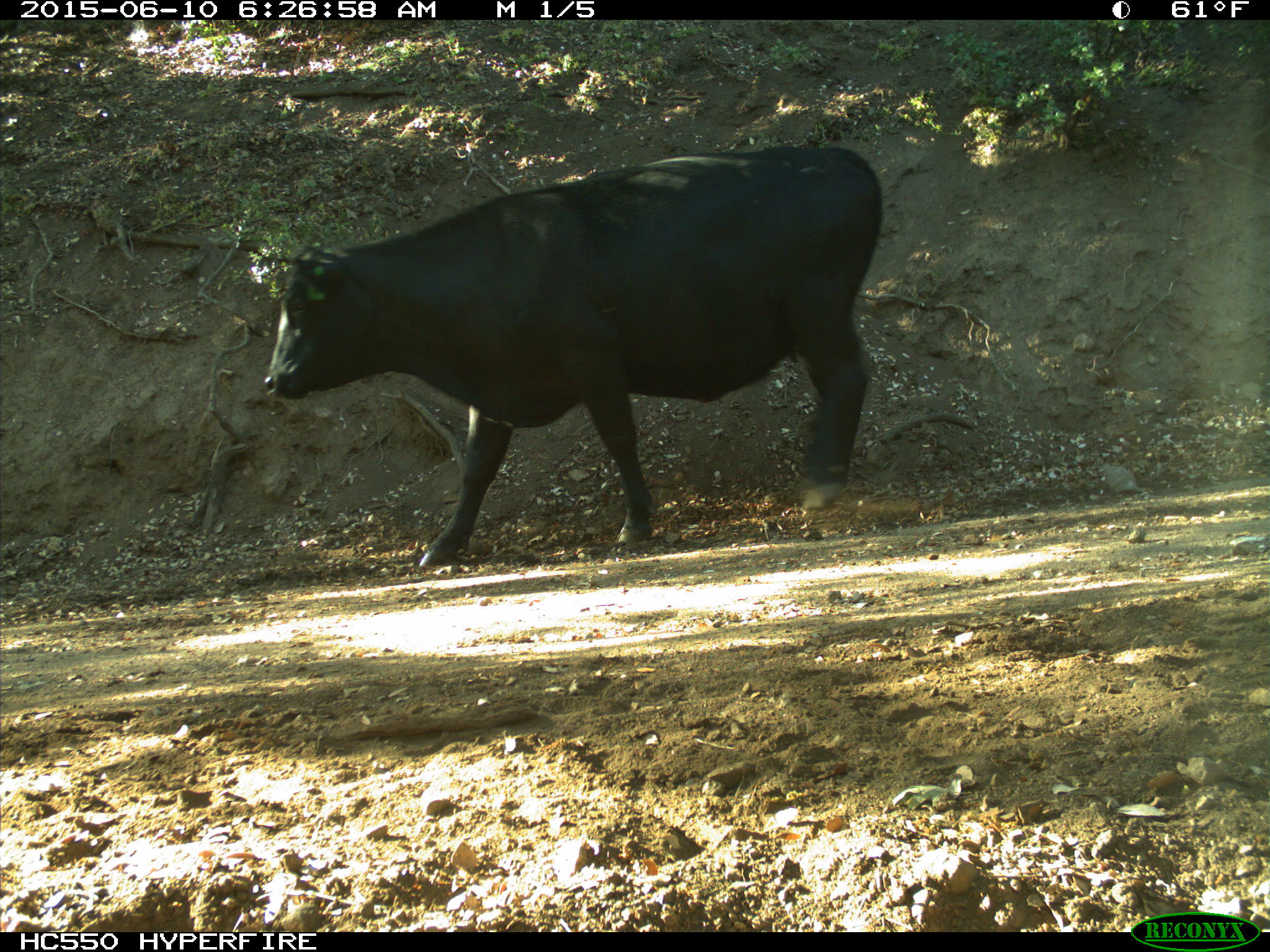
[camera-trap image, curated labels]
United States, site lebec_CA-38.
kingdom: Animalia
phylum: Chordata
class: Mammalia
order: Artiodactyla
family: Bovidae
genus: Bos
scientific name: Bos taurus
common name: domestic cow